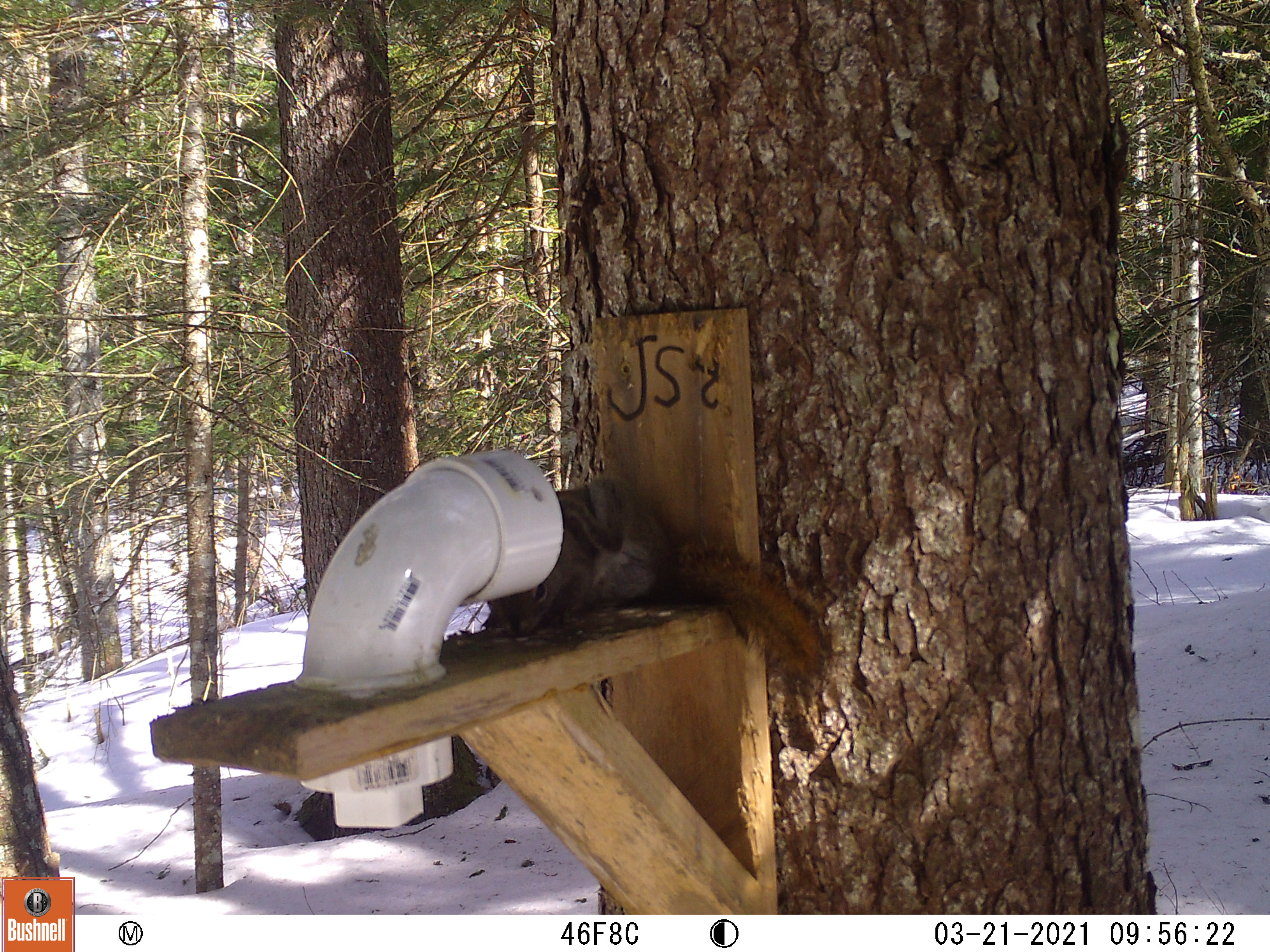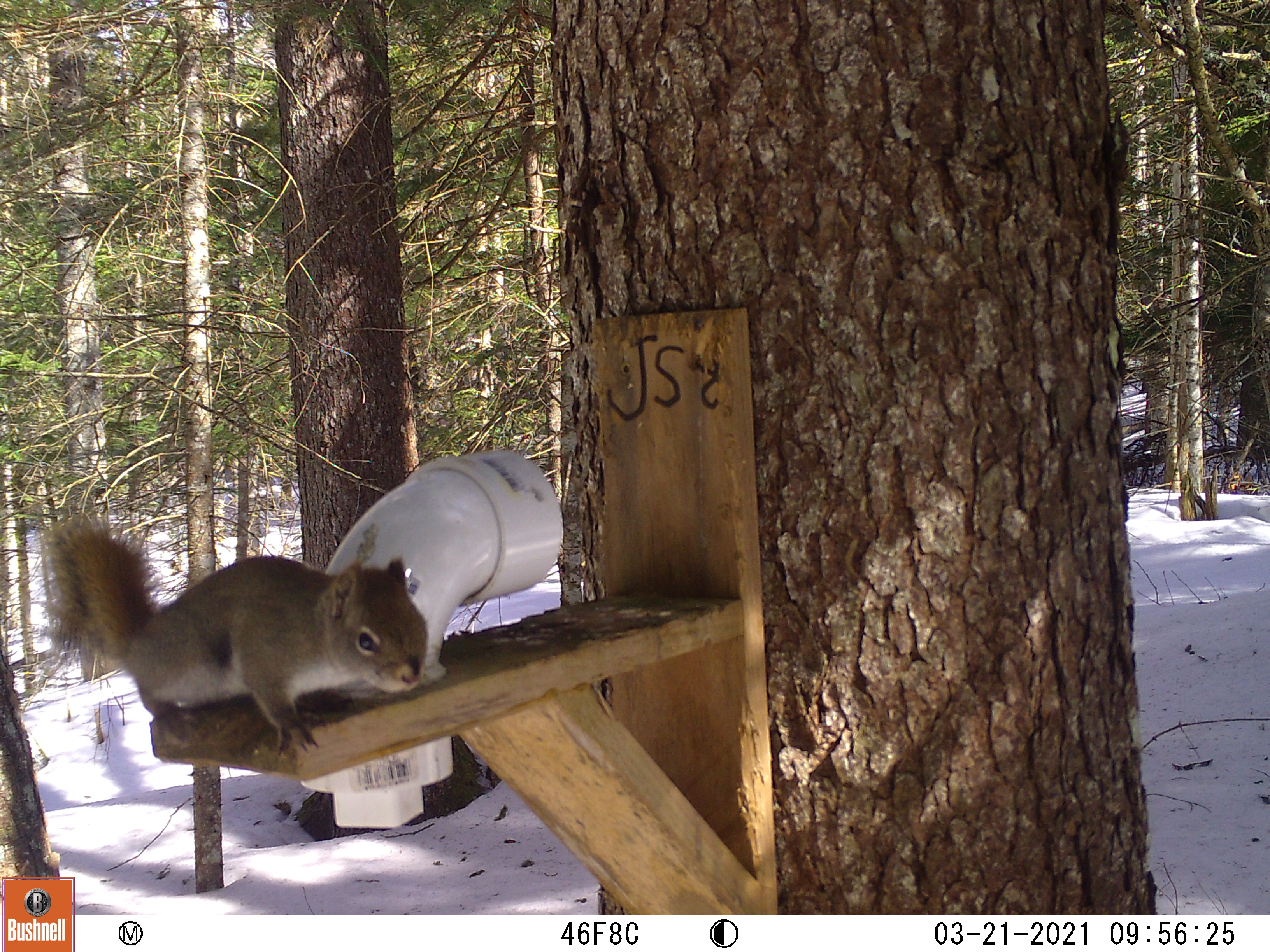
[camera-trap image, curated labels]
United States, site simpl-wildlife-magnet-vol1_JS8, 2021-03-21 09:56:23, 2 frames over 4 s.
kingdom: Animalia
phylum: Chordata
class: Mammalia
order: Rodentia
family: Sciuridae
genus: Tamiasciurus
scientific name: Tamiasciurus hudsonicus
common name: red squirrel